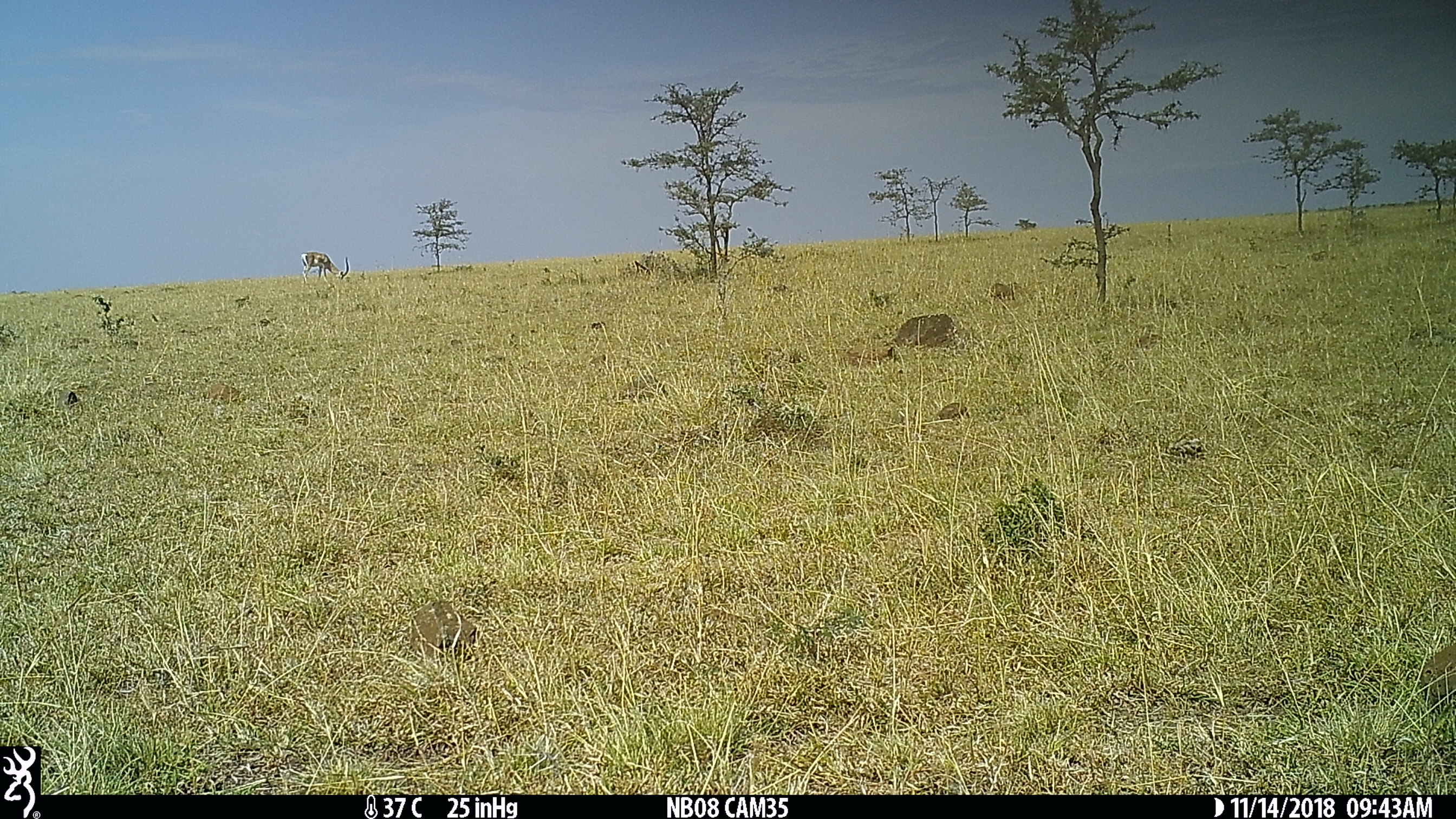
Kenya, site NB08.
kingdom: Animalia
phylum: Chordata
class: Mammalia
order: Artiodactyla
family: Bovidae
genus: Nanger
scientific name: Nanger granti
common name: grant's gazelle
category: gazelle grants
Gazelle grants (grant's gazelle) (Nanger granti).